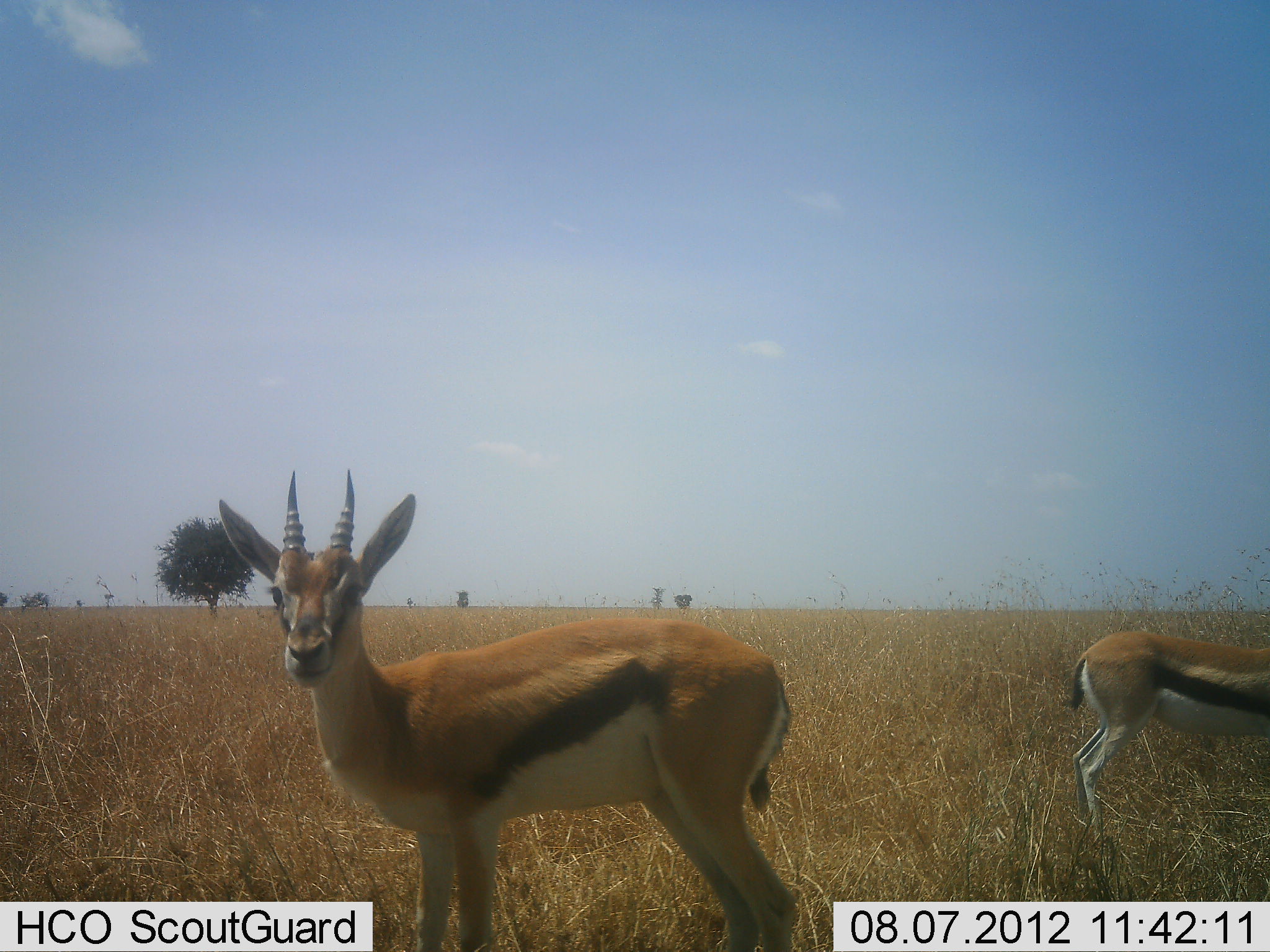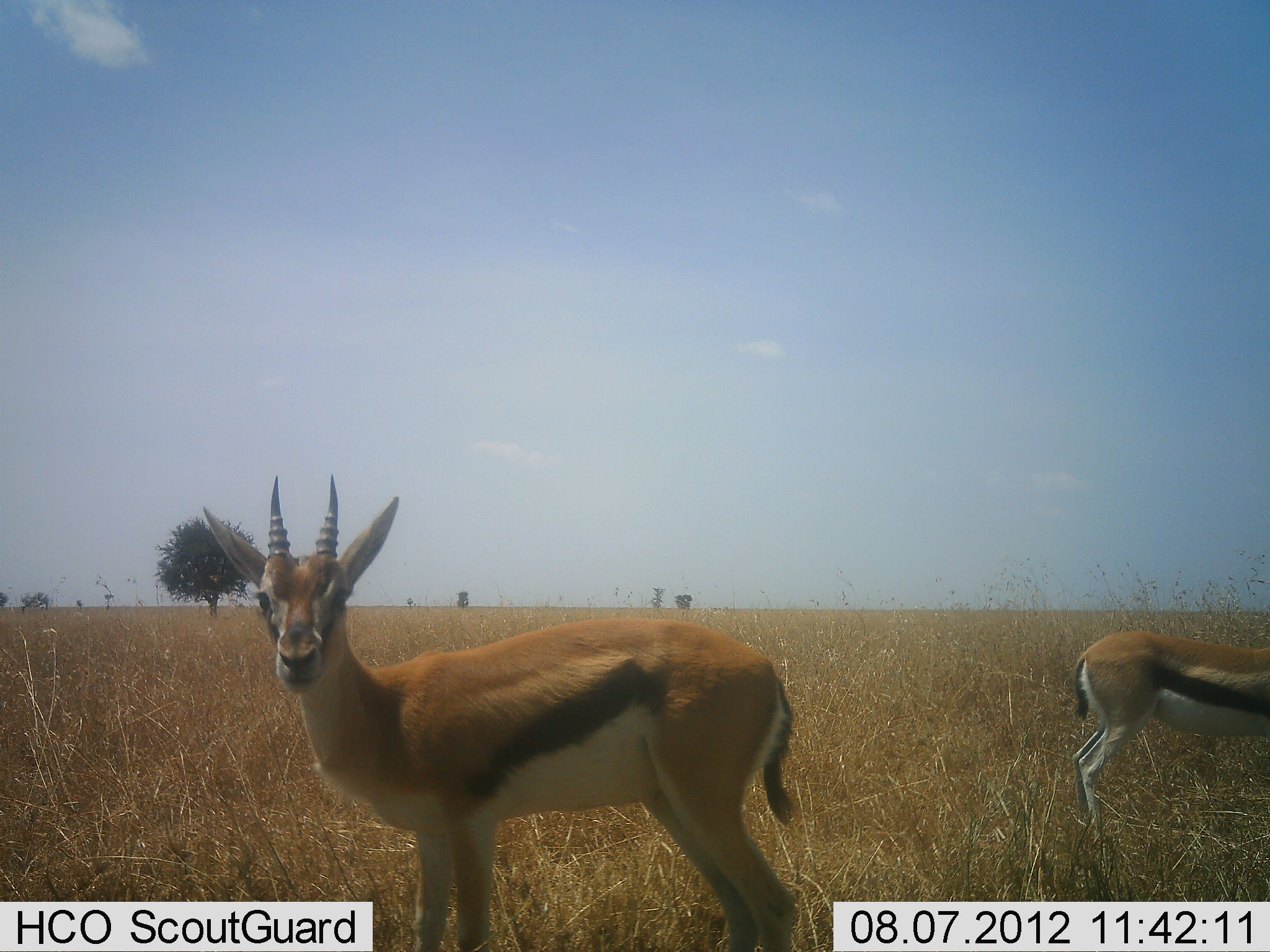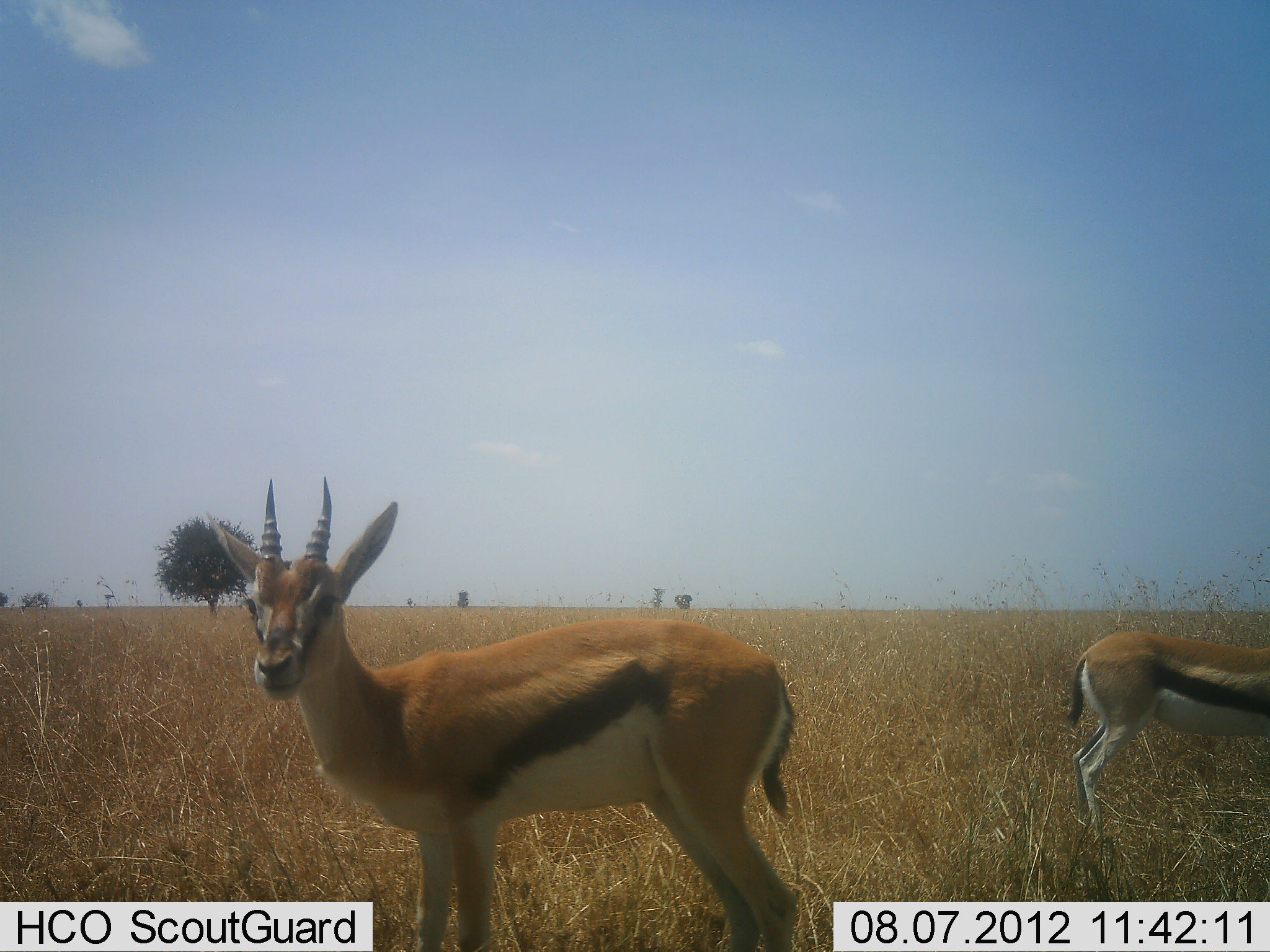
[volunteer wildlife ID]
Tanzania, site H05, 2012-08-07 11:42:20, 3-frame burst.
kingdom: Animalia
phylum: Chordata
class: Mammalia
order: Artiodactyla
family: Bovidae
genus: Eudorcas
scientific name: Eudorcas thomsonii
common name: thomson's gazelle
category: gazellethomsons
Gazellethomsons (thomson's gazelle) (Eudorcas thomsonii), count 2. Behavior (volunteer vote fractions): standing 100%, resting 0%, moving 0%, interacting 0%. Young present (vote fraction): 10%. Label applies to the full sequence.